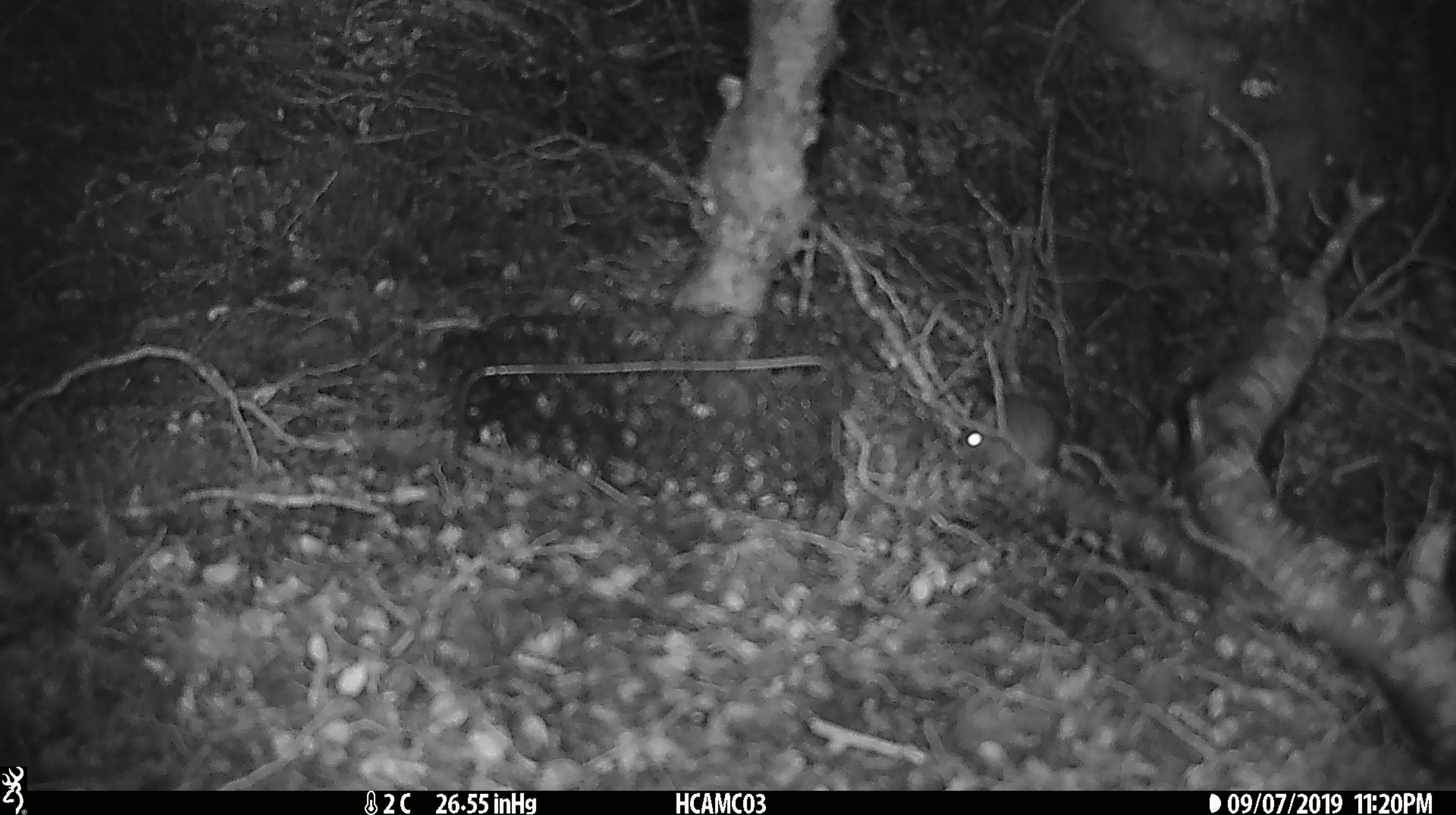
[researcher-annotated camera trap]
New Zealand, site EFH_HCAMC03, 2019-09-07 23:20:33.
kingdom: Animalia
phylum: Chordata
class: Mammalia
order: Rodentia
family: Muridae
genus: Mus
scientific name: Mus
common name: mouse